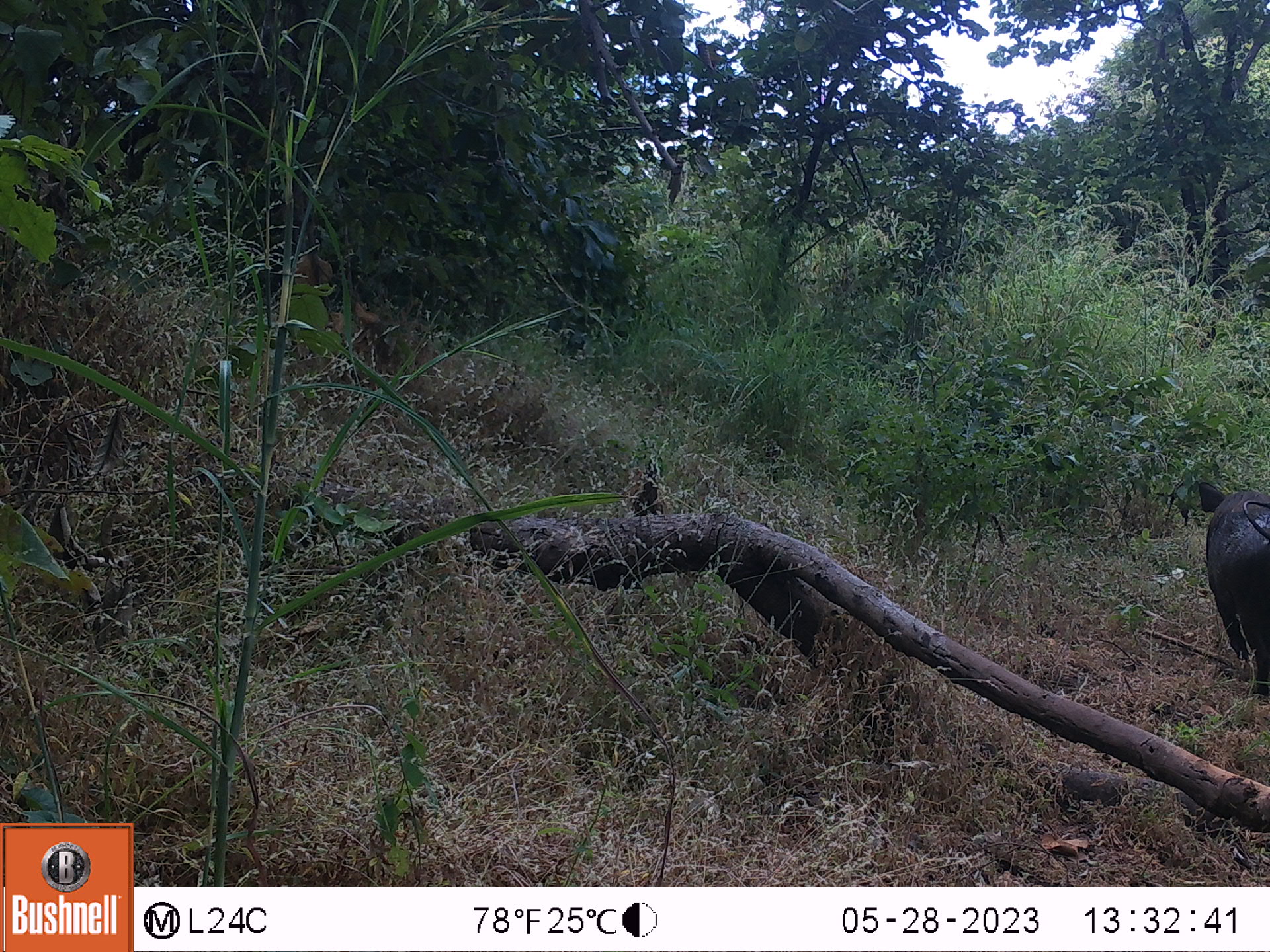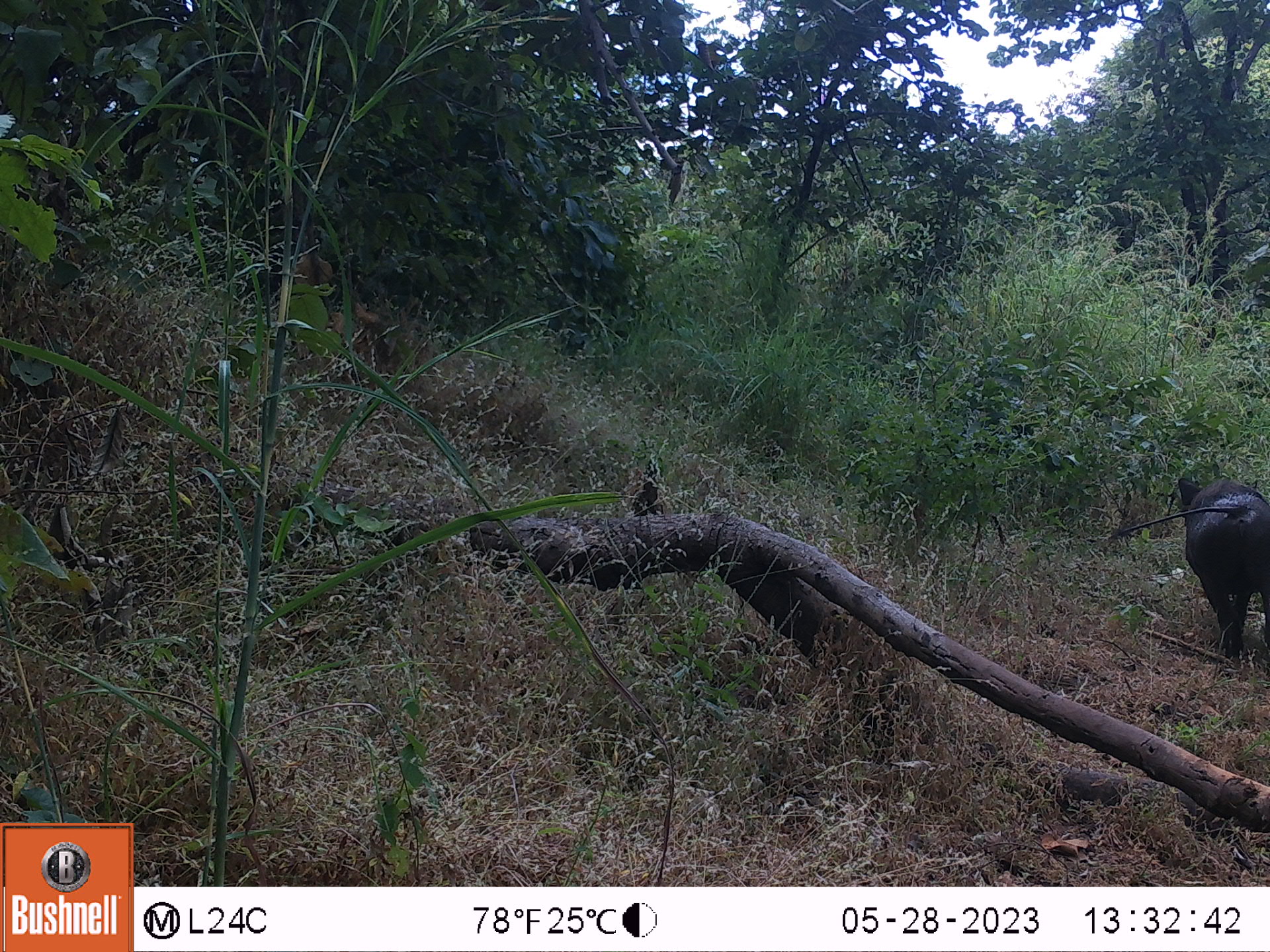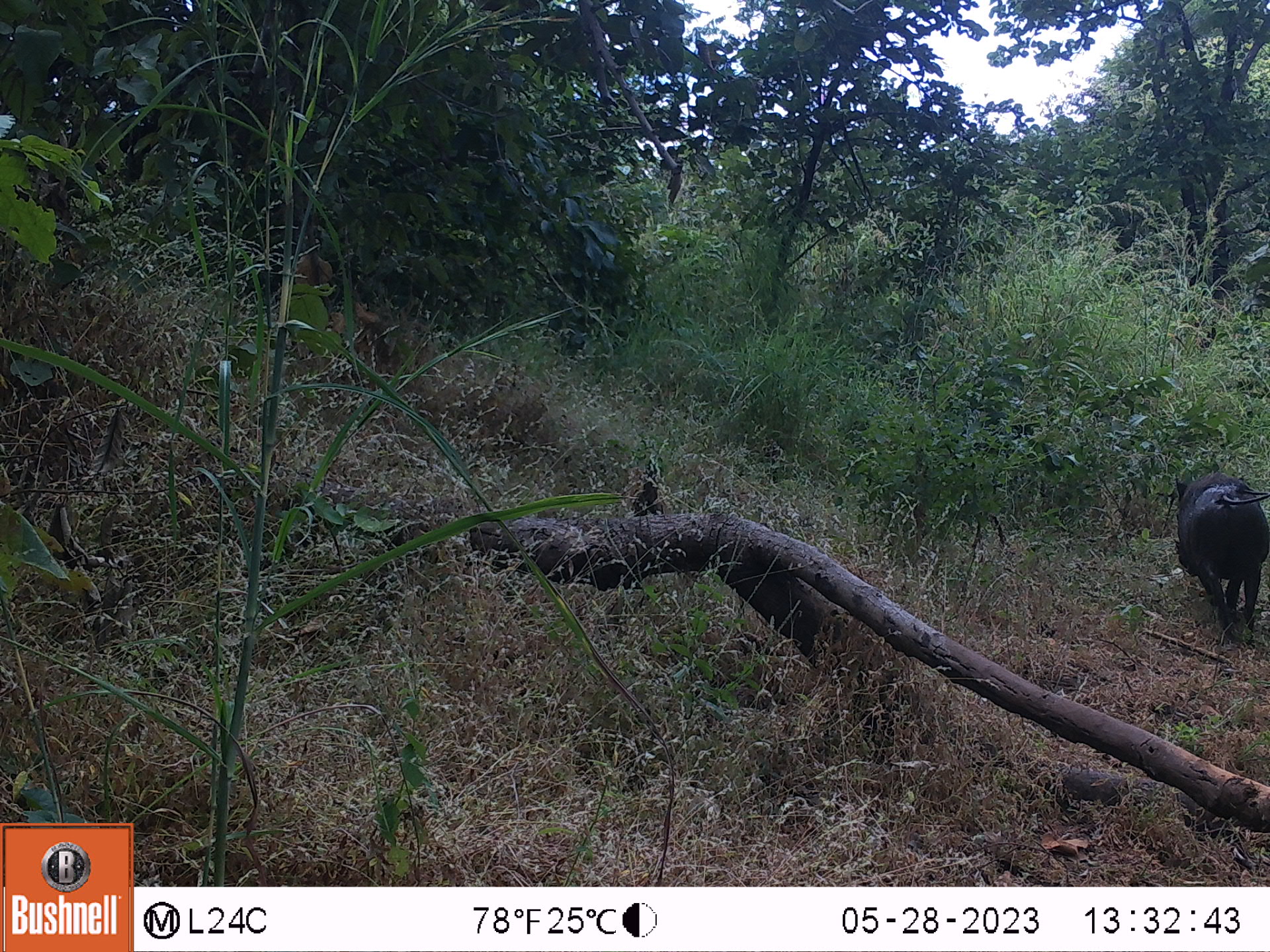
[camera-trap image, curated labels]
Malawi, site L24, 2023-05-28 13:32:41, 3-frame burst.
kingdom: Animalia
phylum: Chordata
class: Mammalia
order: Artiodactyla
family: Suidae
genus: Phacochoerus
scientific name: Phacochoerus africanus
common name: common warthog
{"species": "common warthog (Phacochoerus africanus)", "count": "1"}